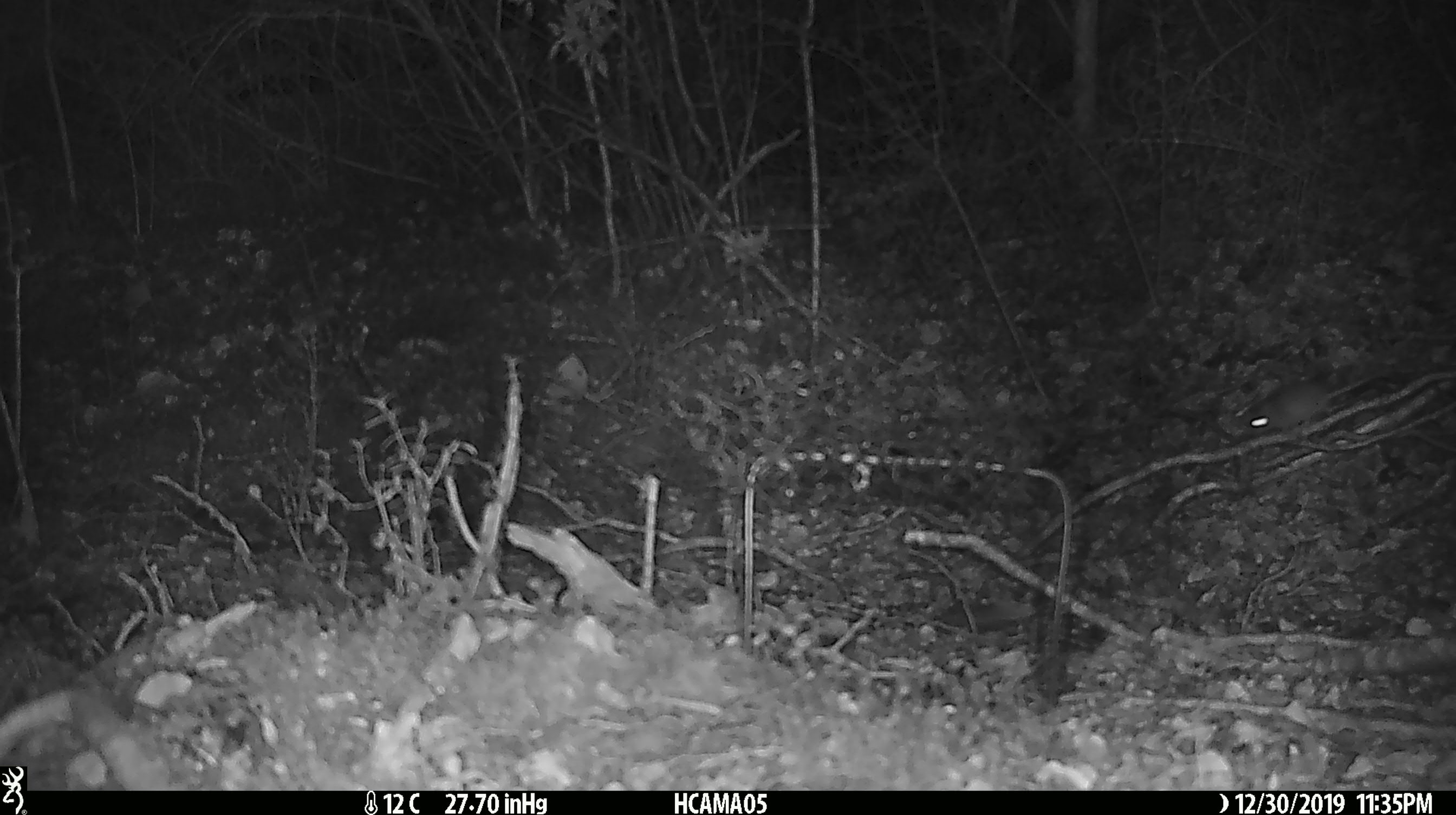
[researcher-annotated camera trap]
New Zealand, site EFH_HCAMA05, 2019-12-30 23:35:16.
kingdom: Animalia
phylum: Chordata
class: Mammalia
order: Rodentia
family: Muridae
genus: Mus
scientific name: Mus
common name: mouse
Mouse (Mus).